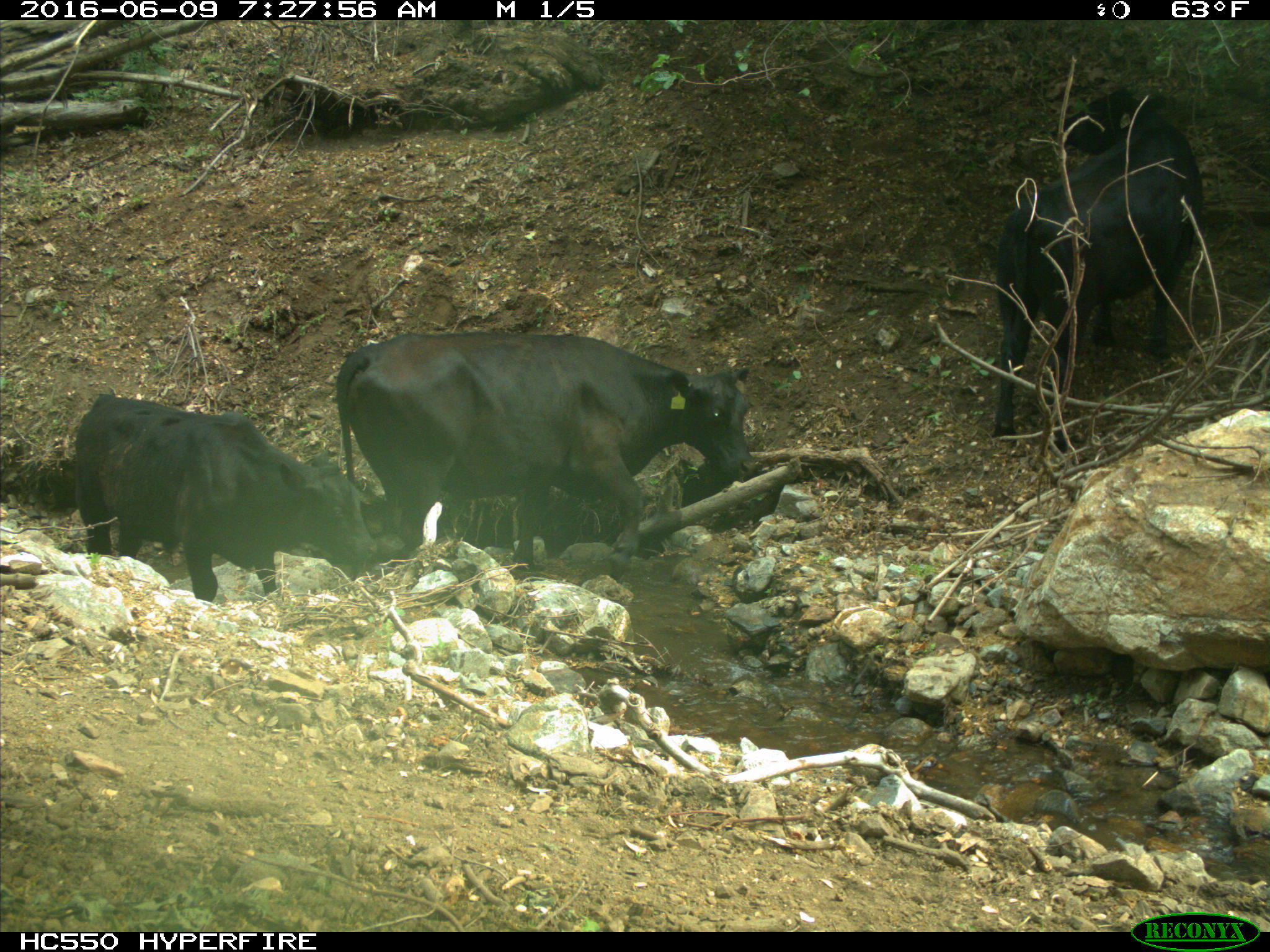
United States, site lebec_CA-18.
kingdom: Animalia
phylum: Chordata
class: Mammalia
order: Artiodactyla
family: Bovidae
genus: Bos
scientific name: Bos taurus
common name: domestic cow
Bos taurus (domestic cow).